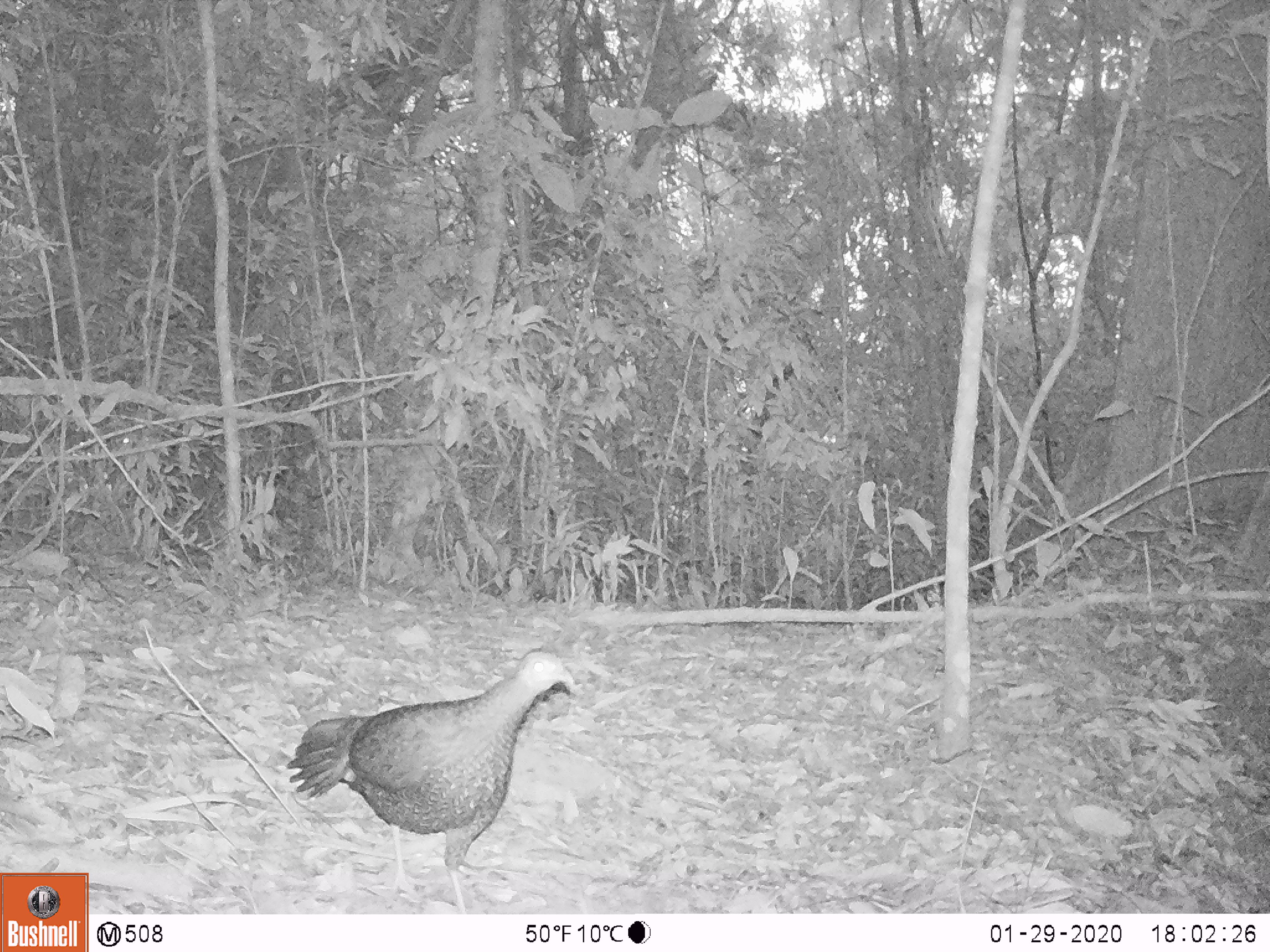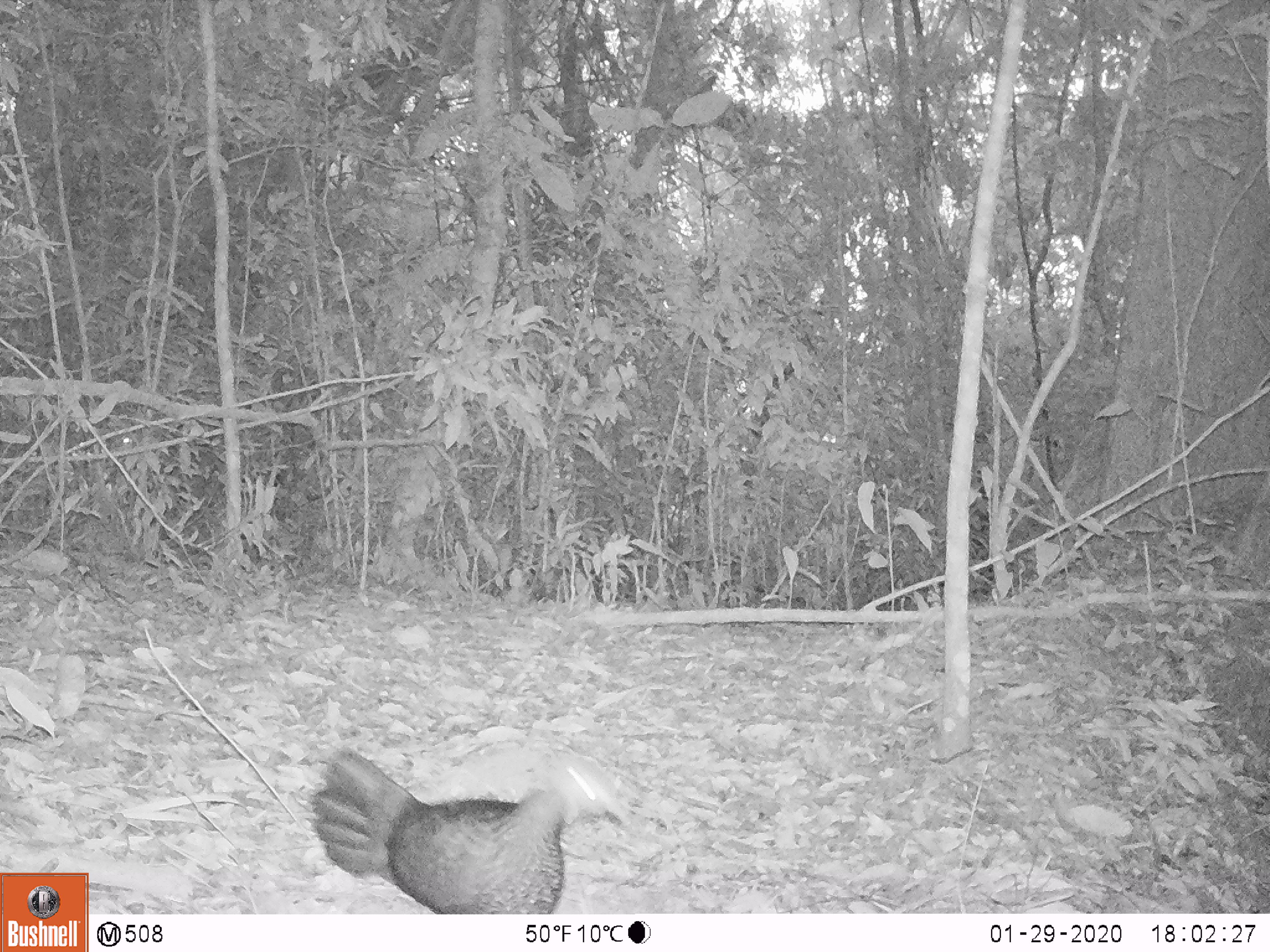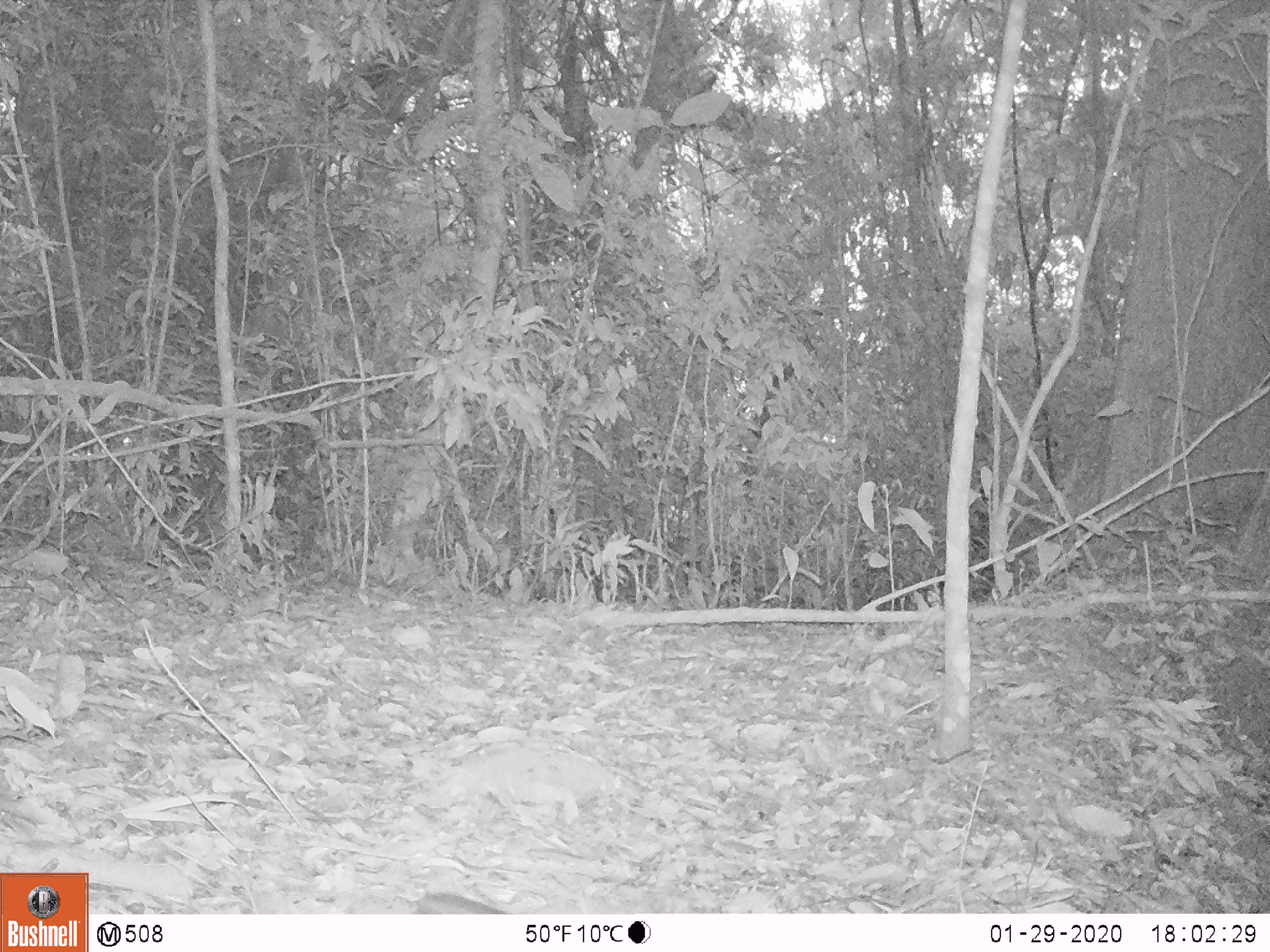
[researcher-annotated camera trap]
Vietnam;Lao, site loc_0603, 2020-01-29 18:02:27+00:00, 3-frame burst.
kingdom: Animalia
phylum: Chordata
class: Aves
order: Galliformes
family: Phasianidae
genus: Polyplectron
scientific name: Polyplectron bicalcaratum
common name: gray peacock-pheasant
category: grey peacock pheasant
Grey peacock pheasant (gray peacock-pheasant) (Polyplectron bicalcaratum). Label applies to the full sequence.